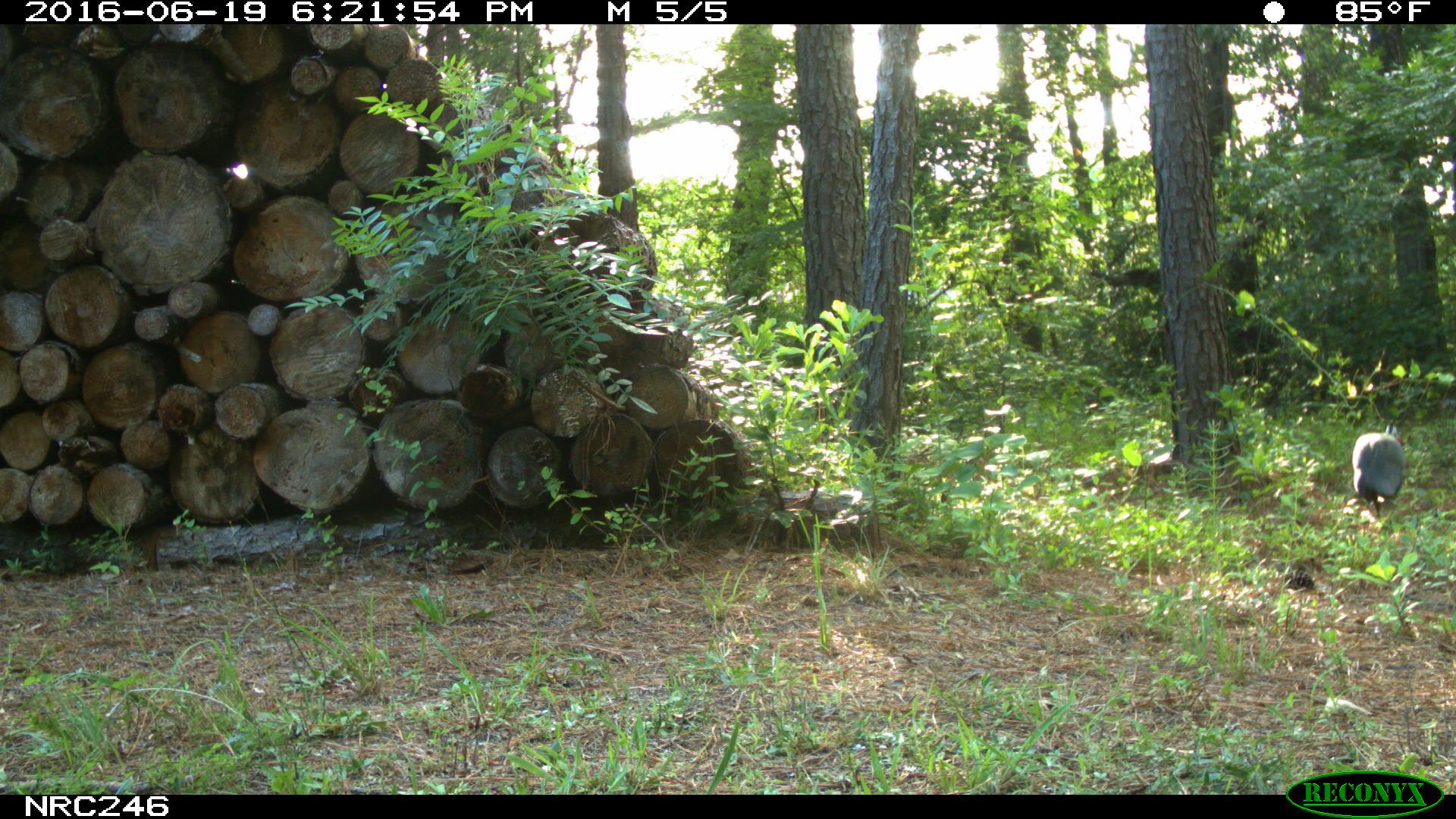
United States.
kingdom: Animalia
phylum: Chordata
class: Aves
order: Galliformes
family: Phasianidae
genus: Meleagris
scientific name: Meleagris gallopavo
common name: wild turkey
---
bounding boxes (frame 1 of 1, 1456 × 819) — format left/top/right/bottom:
Wild Turkey: 1345/425/1410/519